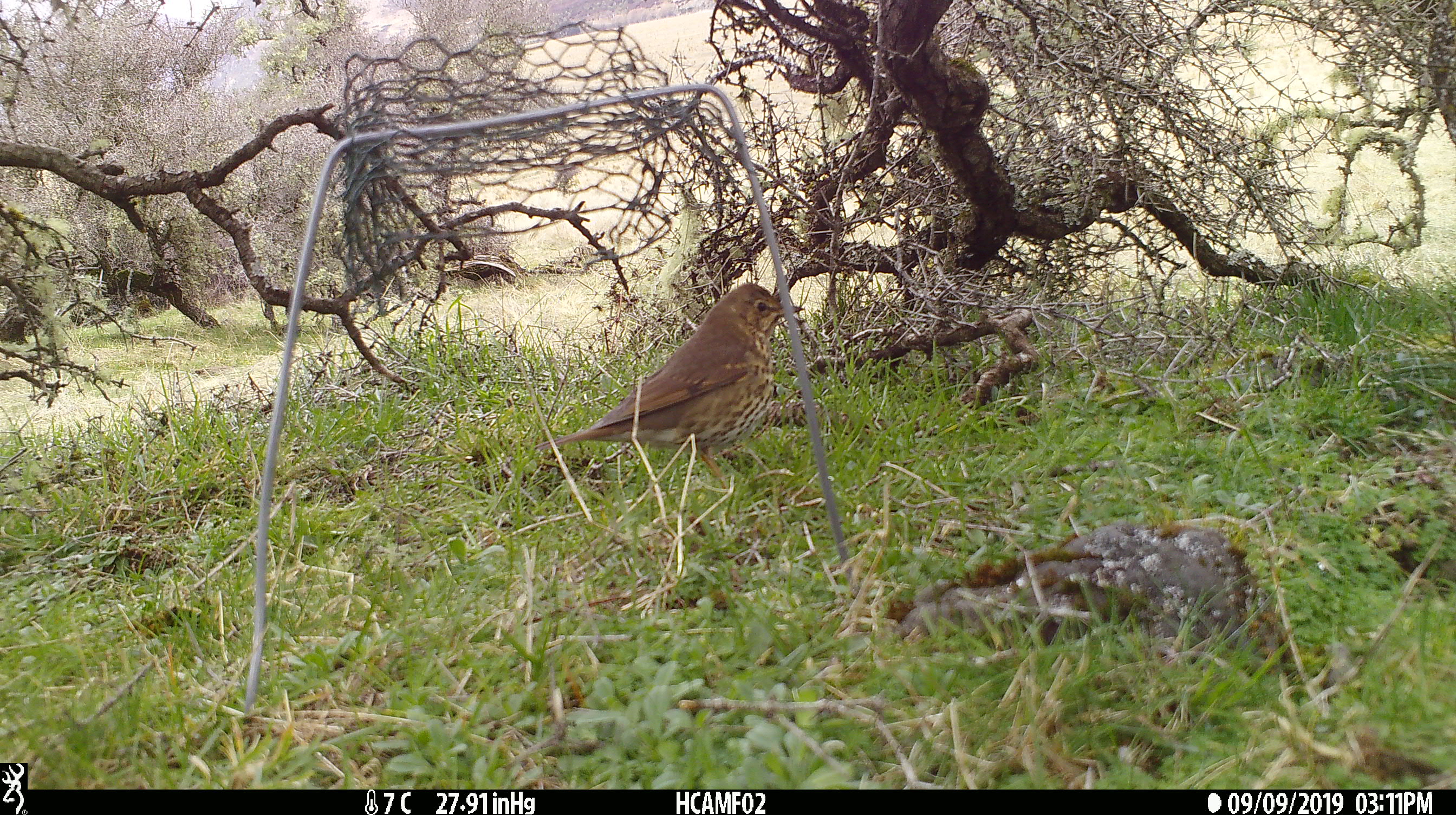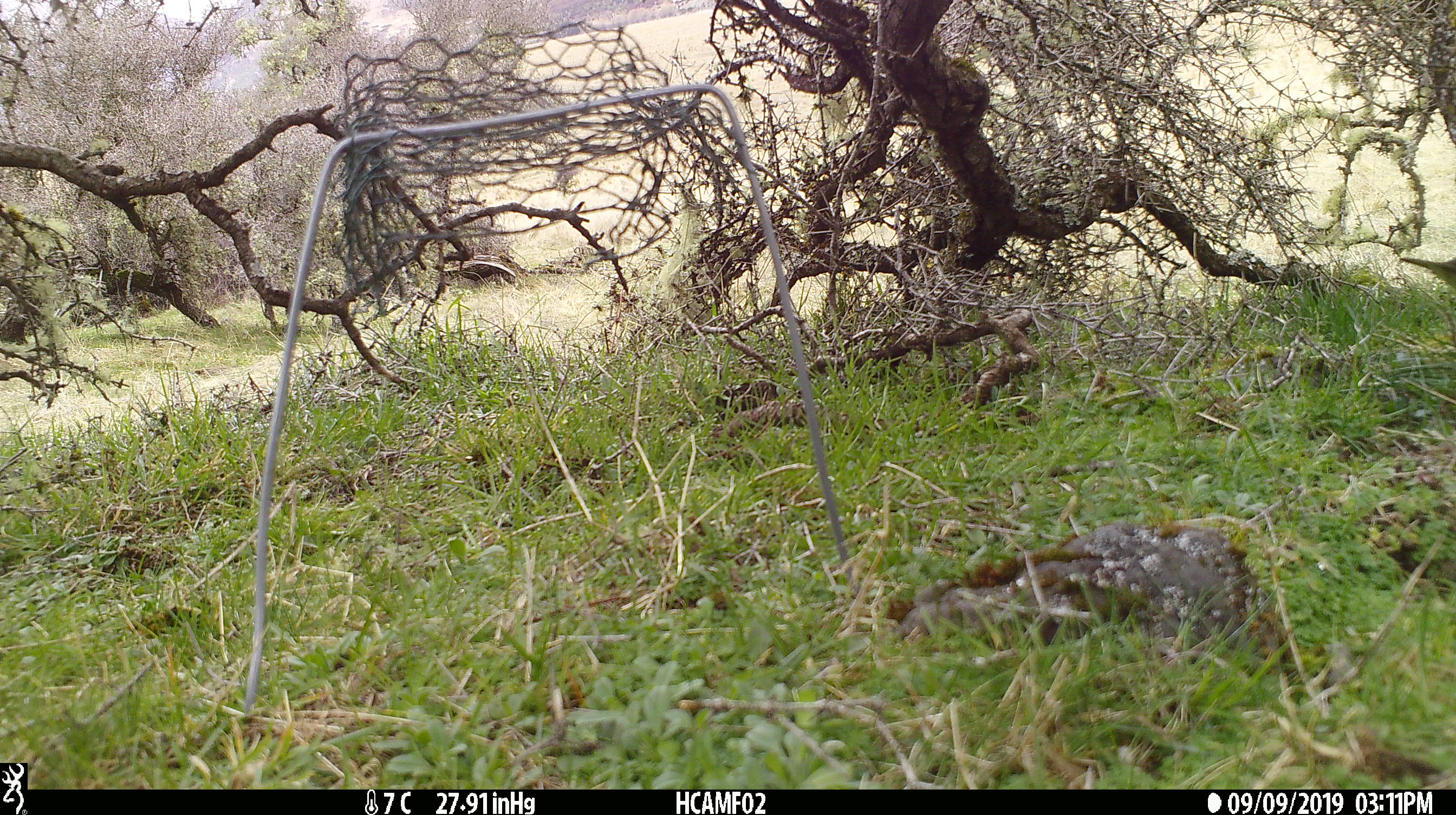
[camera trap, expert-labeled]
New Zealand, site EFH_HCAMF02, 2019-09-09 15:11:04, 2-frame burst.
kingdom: Animalia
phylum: Chordata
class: Aves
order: Passeriformes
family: Turdidae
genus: Turdus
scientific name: Turdus philomelos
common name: song thrush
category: thrush